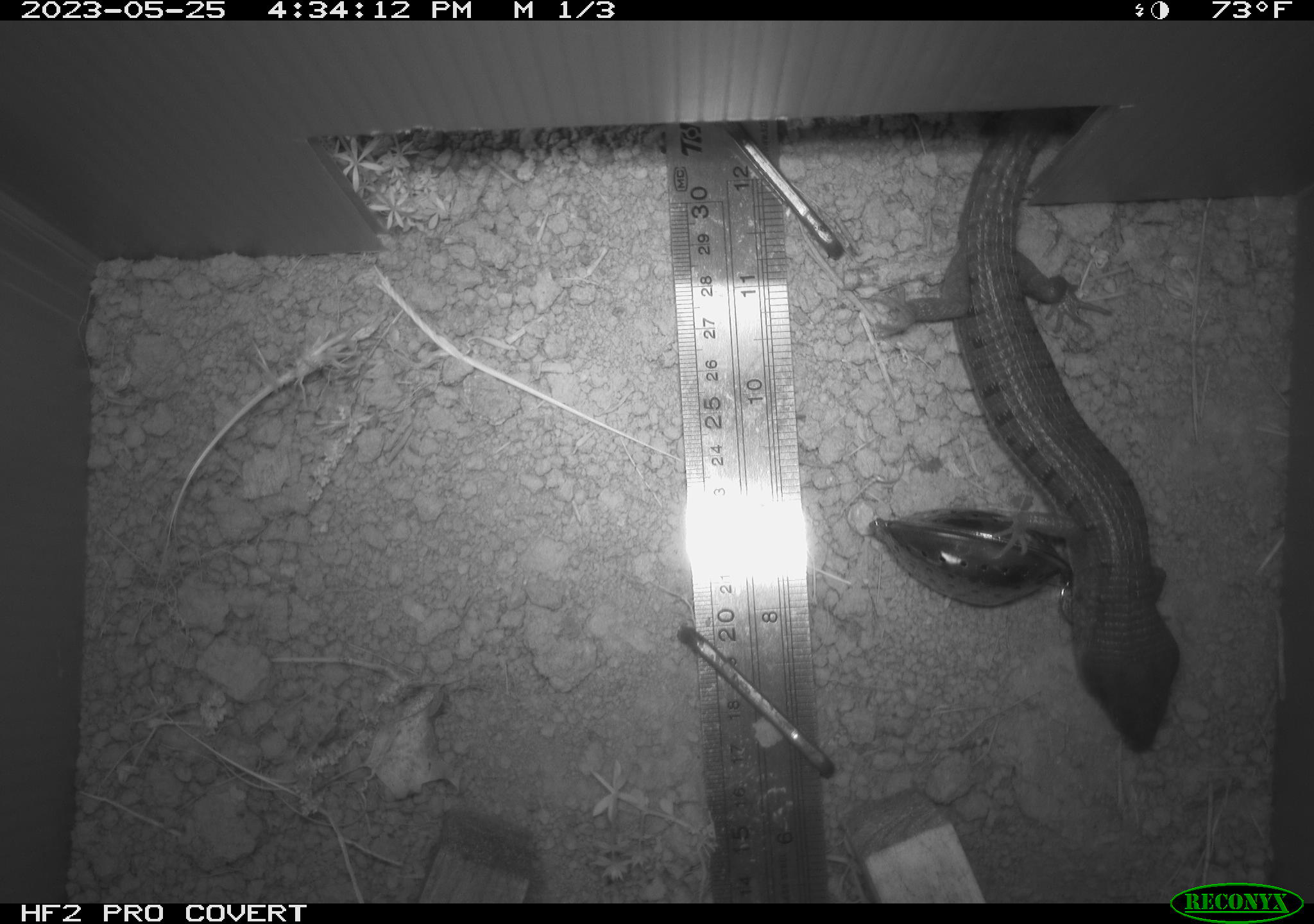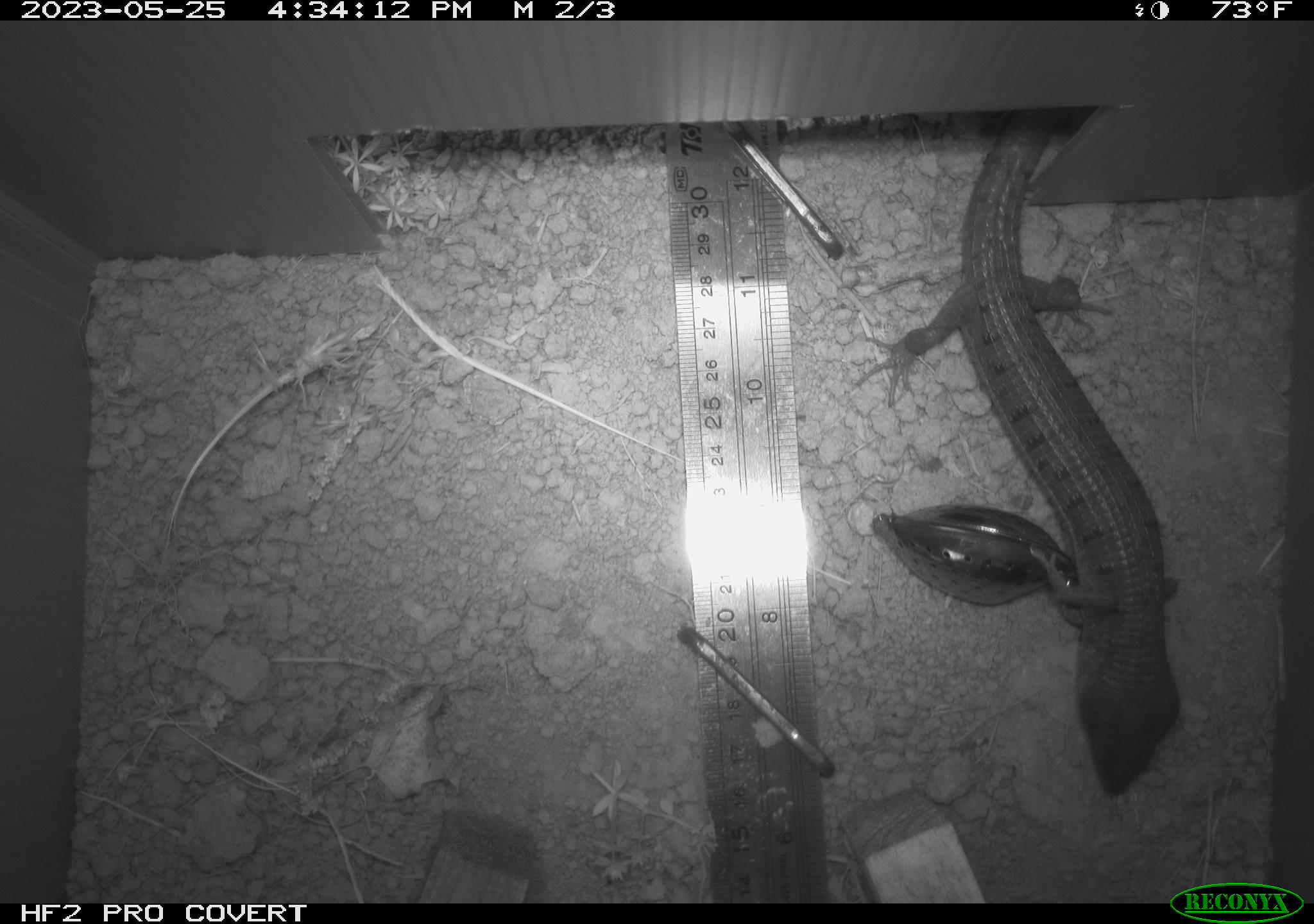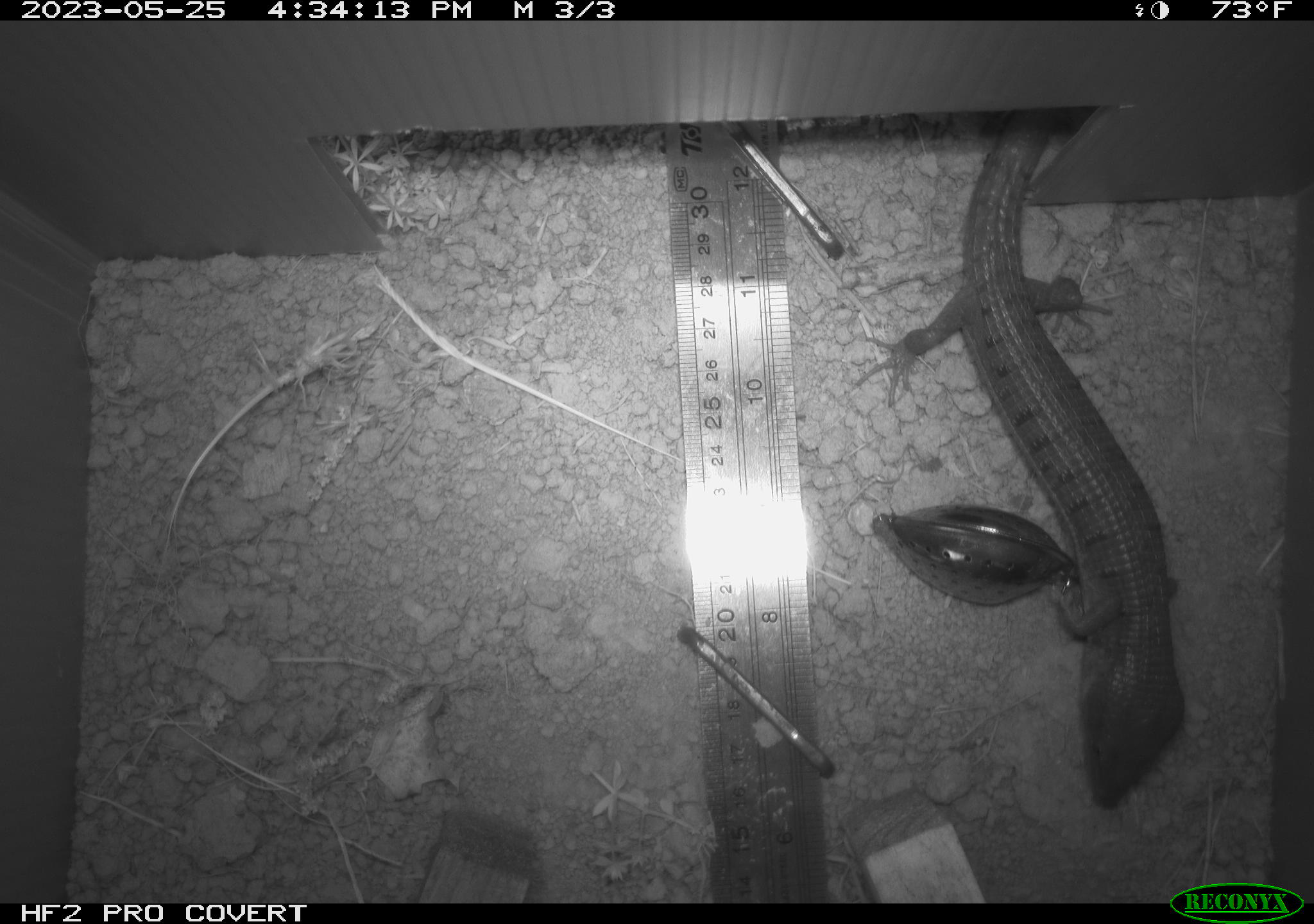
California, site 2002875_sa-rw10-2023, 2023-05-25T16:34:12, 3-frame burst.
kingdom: Animalia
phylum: Chordata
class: Reptilia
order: Squamata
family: Anguidae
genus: Elgaria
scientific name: Elgaria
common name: alligator lizards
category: elgaria species